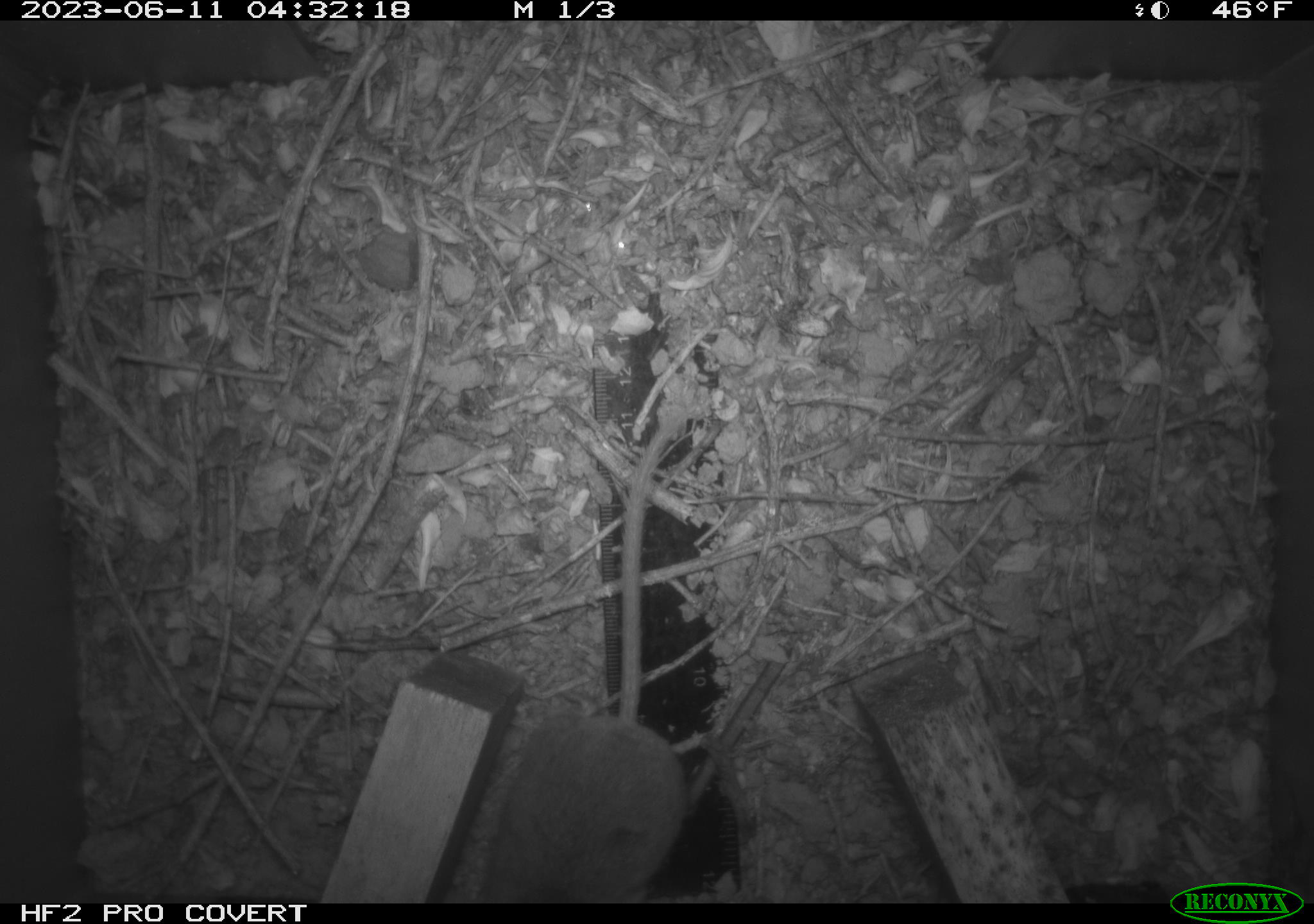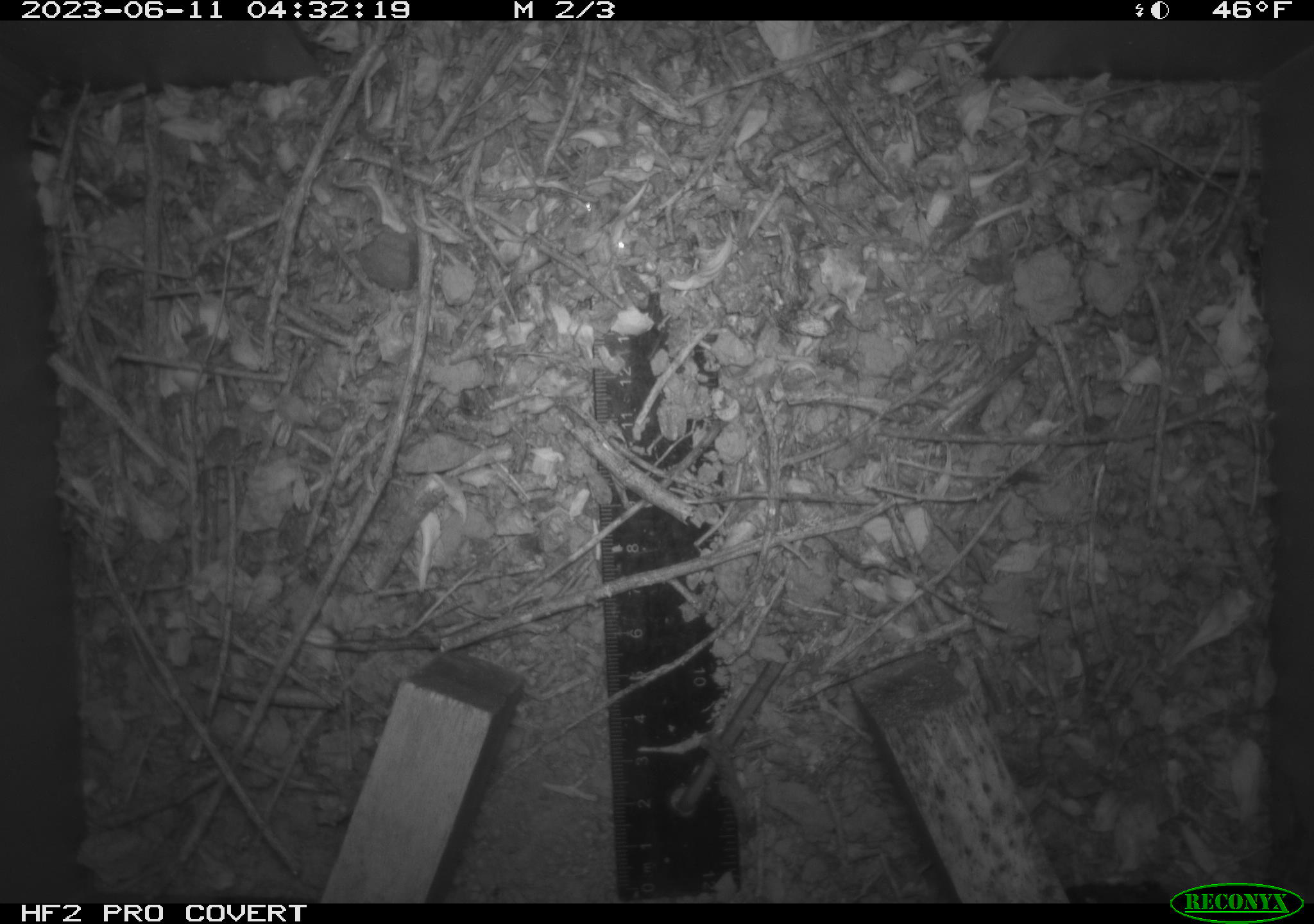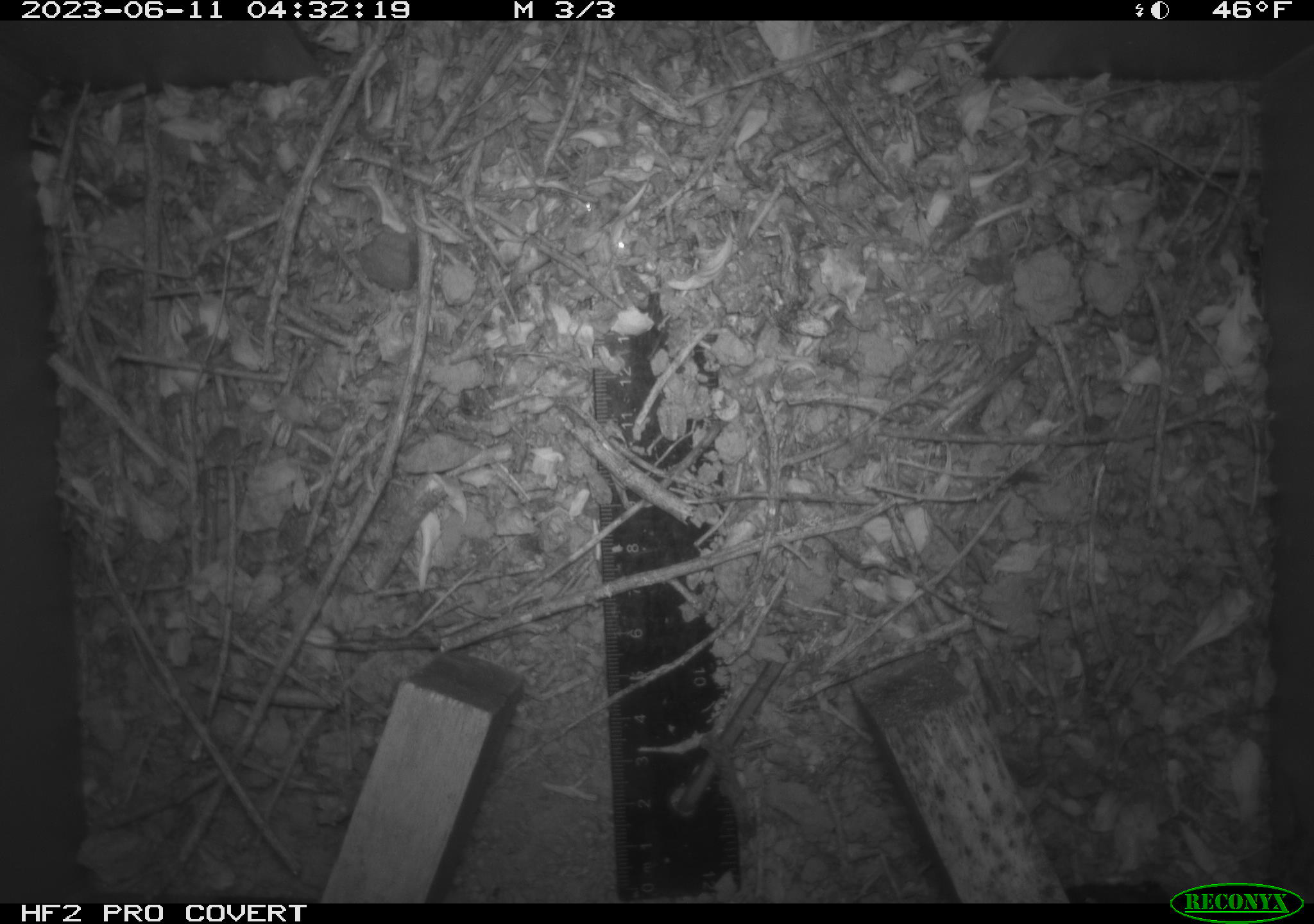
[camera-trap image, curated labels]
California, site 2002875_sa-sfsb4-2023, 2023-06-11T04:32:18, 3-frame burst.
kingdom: Animalia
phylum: Chordata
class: Mammalia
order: Rodentia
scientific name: Rodentia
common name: mouse species